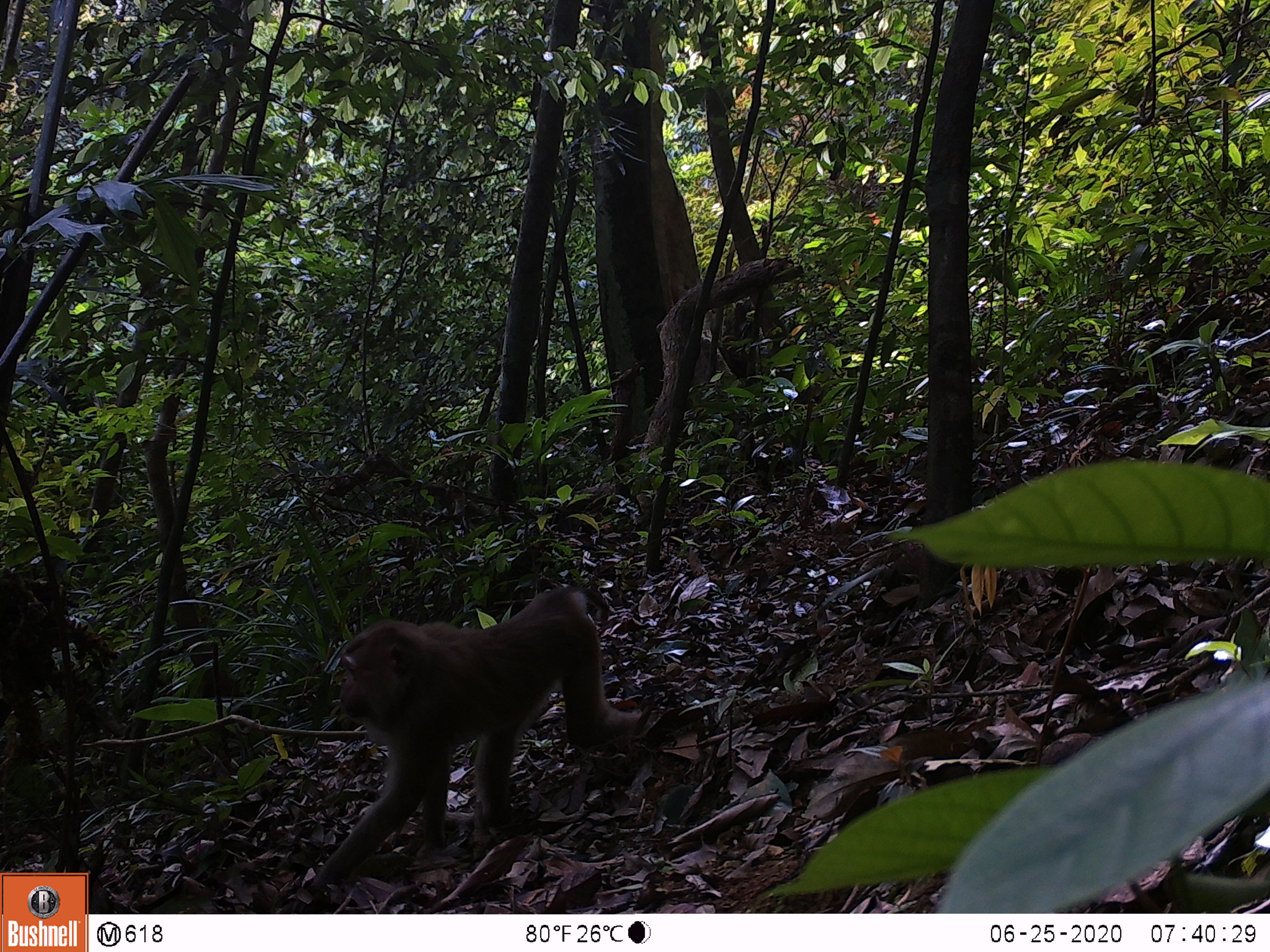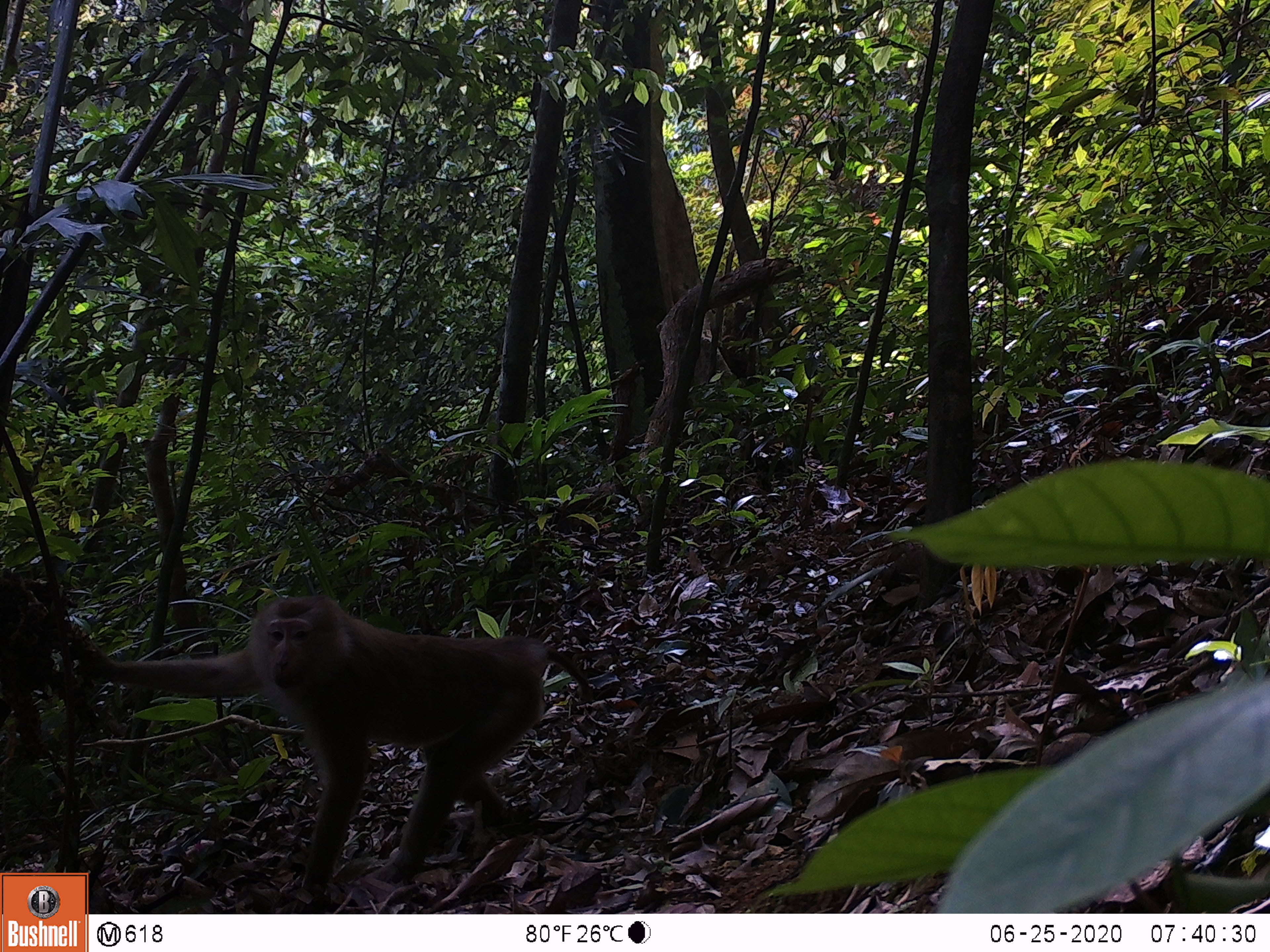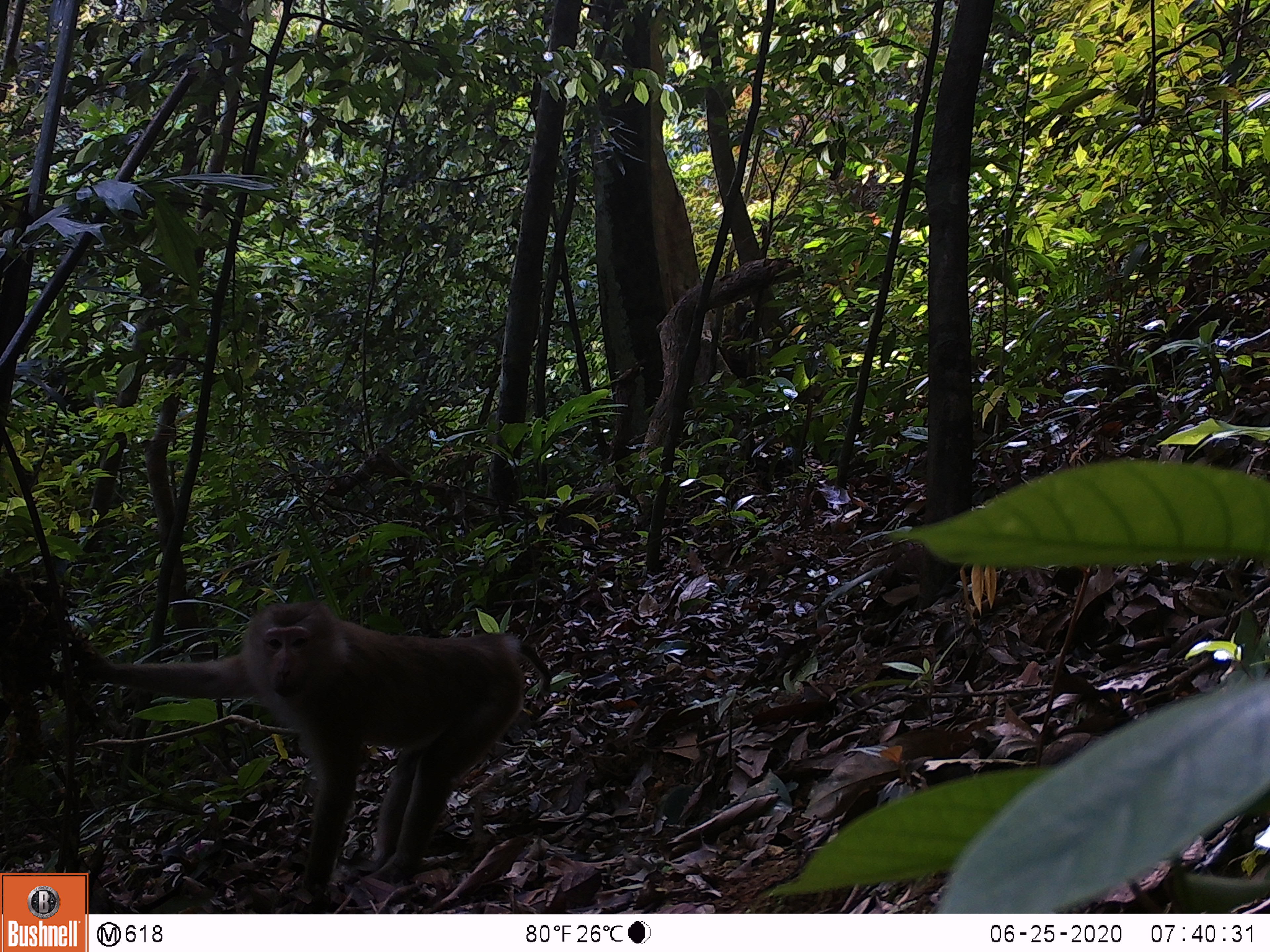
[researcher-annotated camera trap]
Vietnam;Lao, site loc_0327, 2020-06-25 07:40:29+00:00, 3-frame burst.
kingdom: Animalia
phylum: Chordata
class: Mammalia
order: Primates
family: Cercopithecidae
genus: Macaca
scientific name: Macaca nemestrina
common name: pig-tailed macaque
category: pig tailed macaque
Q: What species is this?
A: Pig tailed macaque (pig-tailed macaque) (Macaca nemestrina).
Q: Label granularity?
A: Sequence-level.